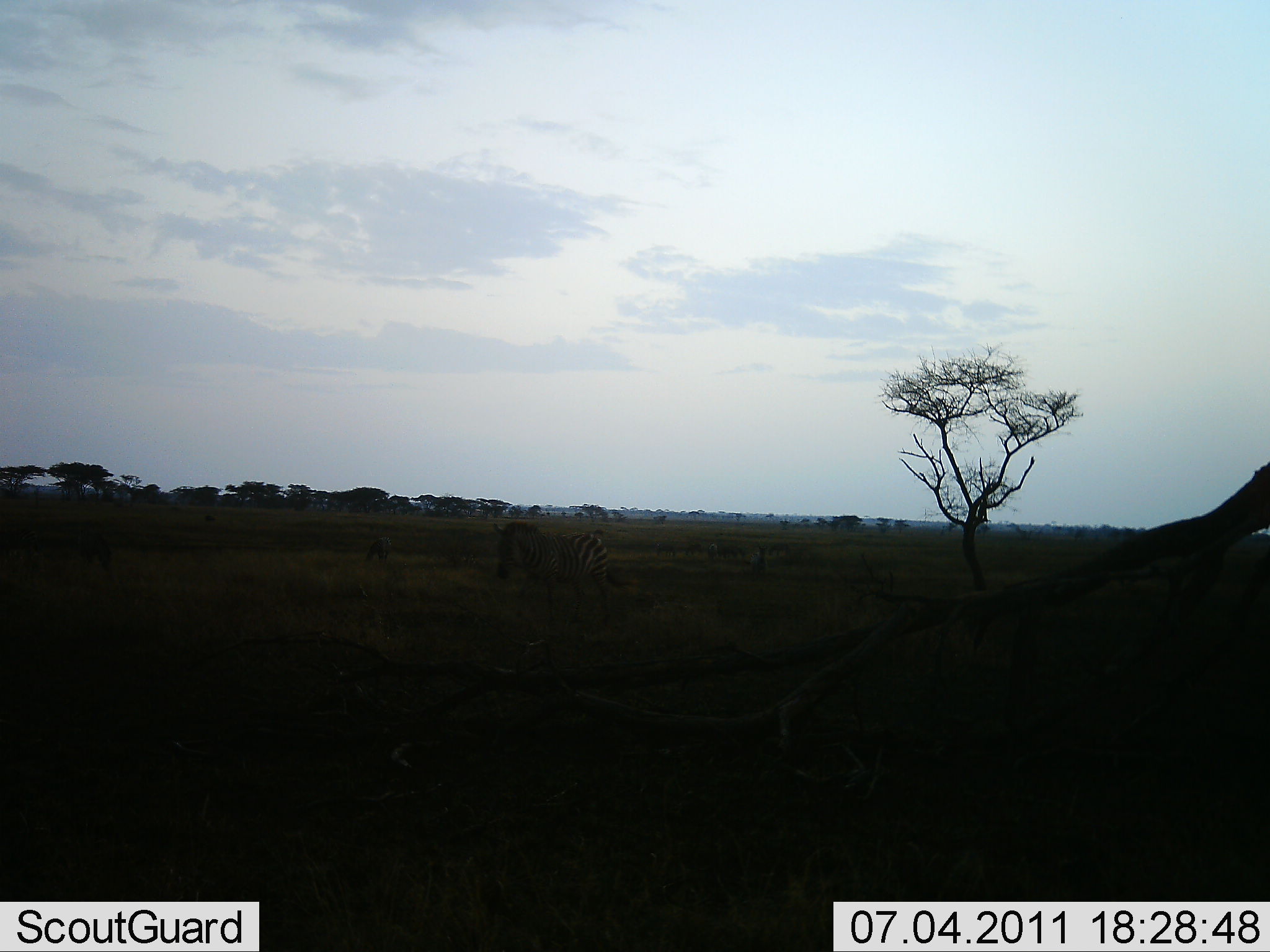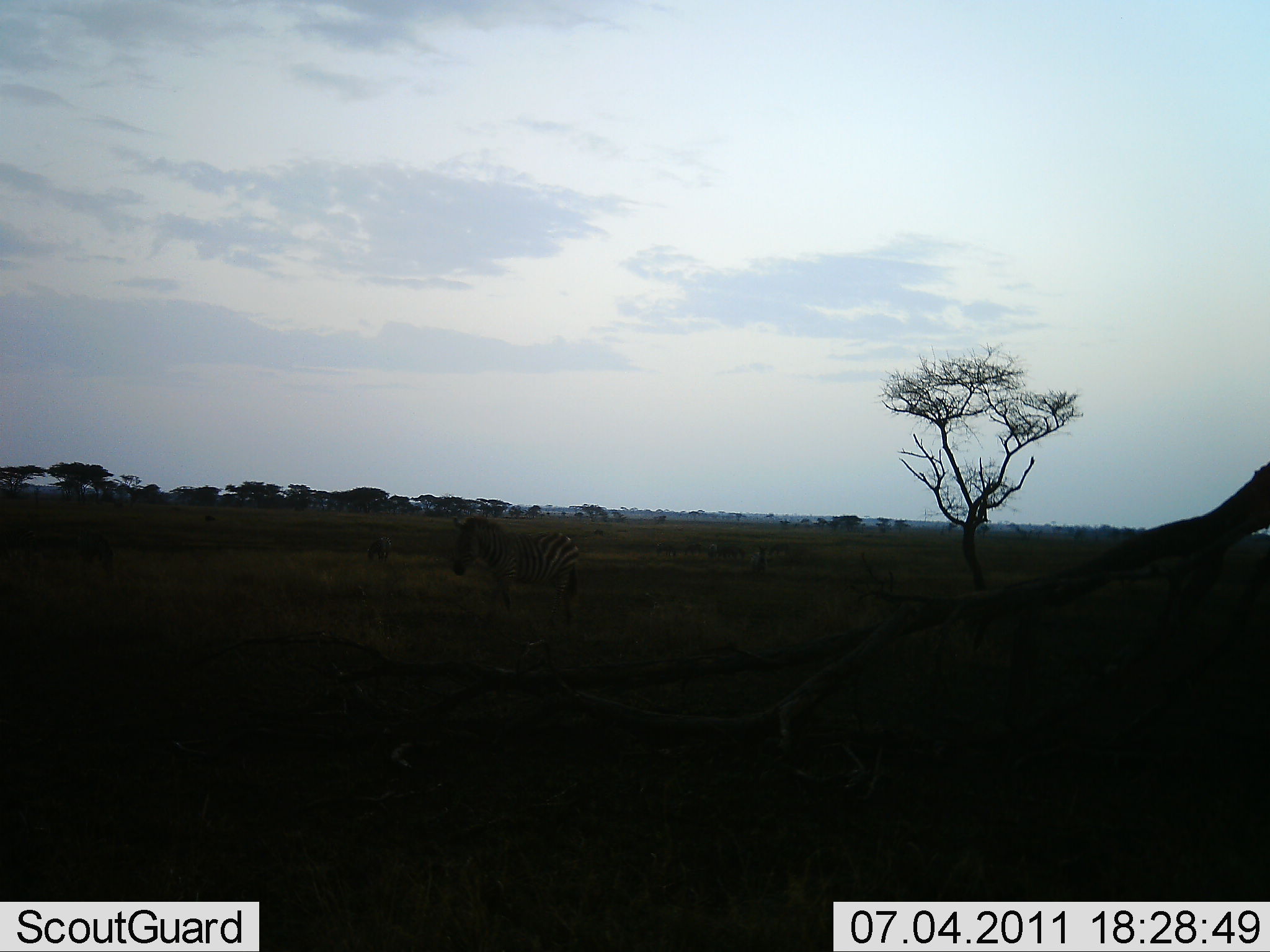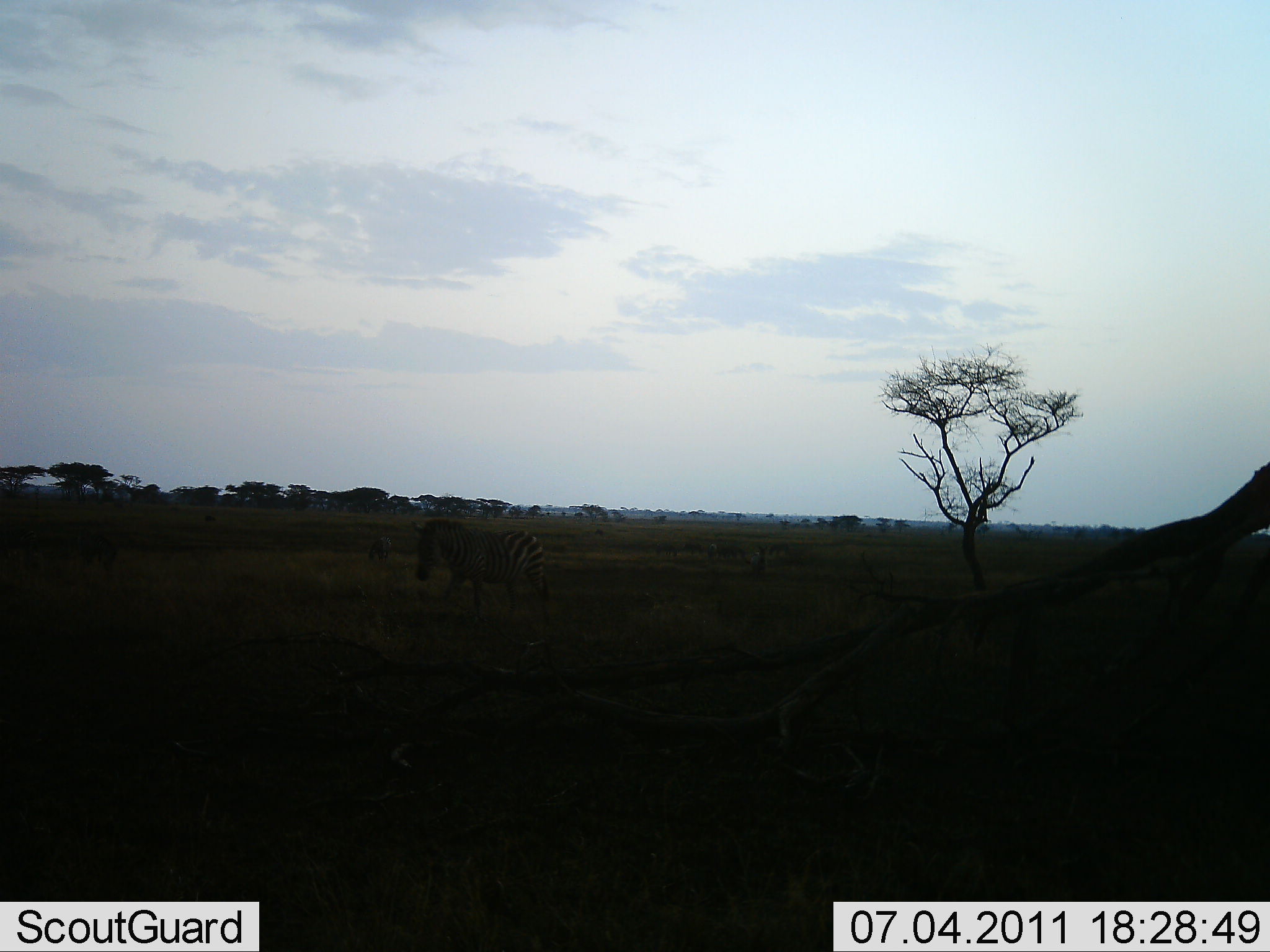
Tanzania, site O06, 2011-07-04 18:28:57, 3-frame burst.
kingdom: Animalia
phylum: Chordata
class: Mammalia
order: Perissodactyla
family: Equidae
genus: Equus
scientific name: Equus quagga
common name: plains zebra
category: zebra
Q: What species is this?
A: Zebra (plains zebra) (Equus quagga).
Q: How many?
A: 1.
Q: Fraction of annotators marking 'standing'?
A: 0%.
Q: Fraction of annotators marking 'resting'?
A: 0%.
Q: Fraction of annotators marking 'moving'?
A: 100%.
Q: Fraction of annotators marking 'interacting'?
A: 0%.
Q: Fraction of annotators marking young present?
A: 0%.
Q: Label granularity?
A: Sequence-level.